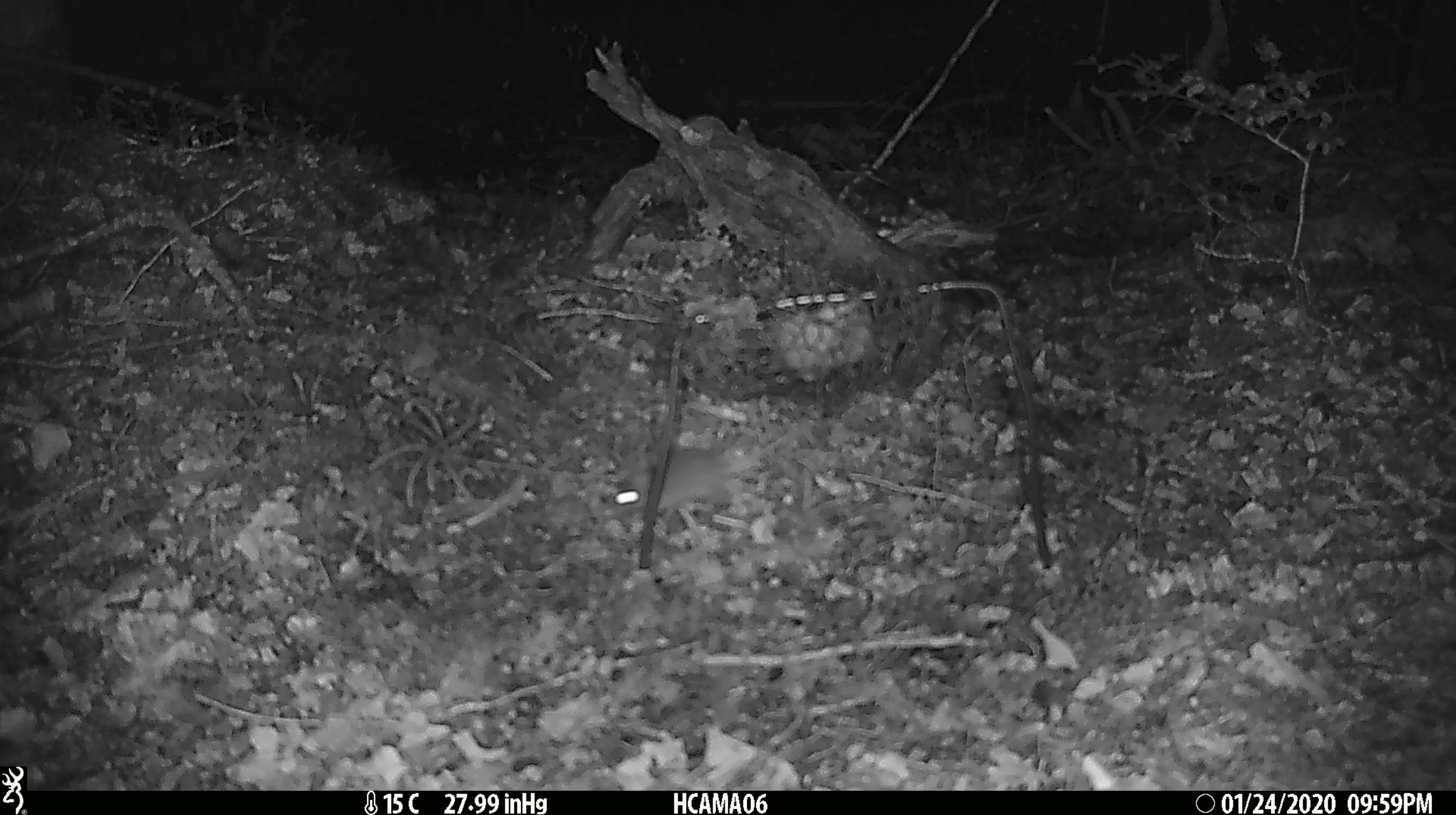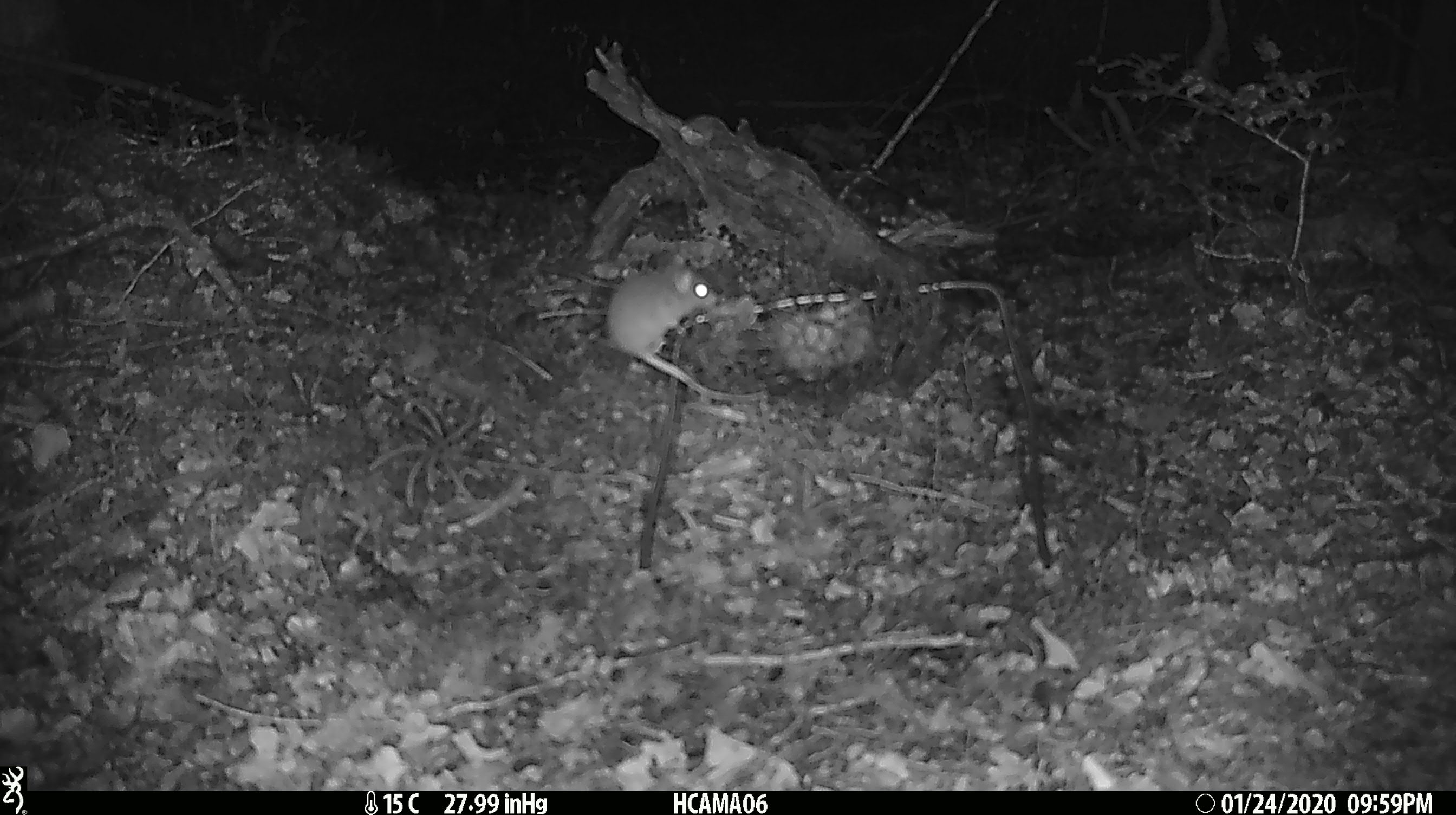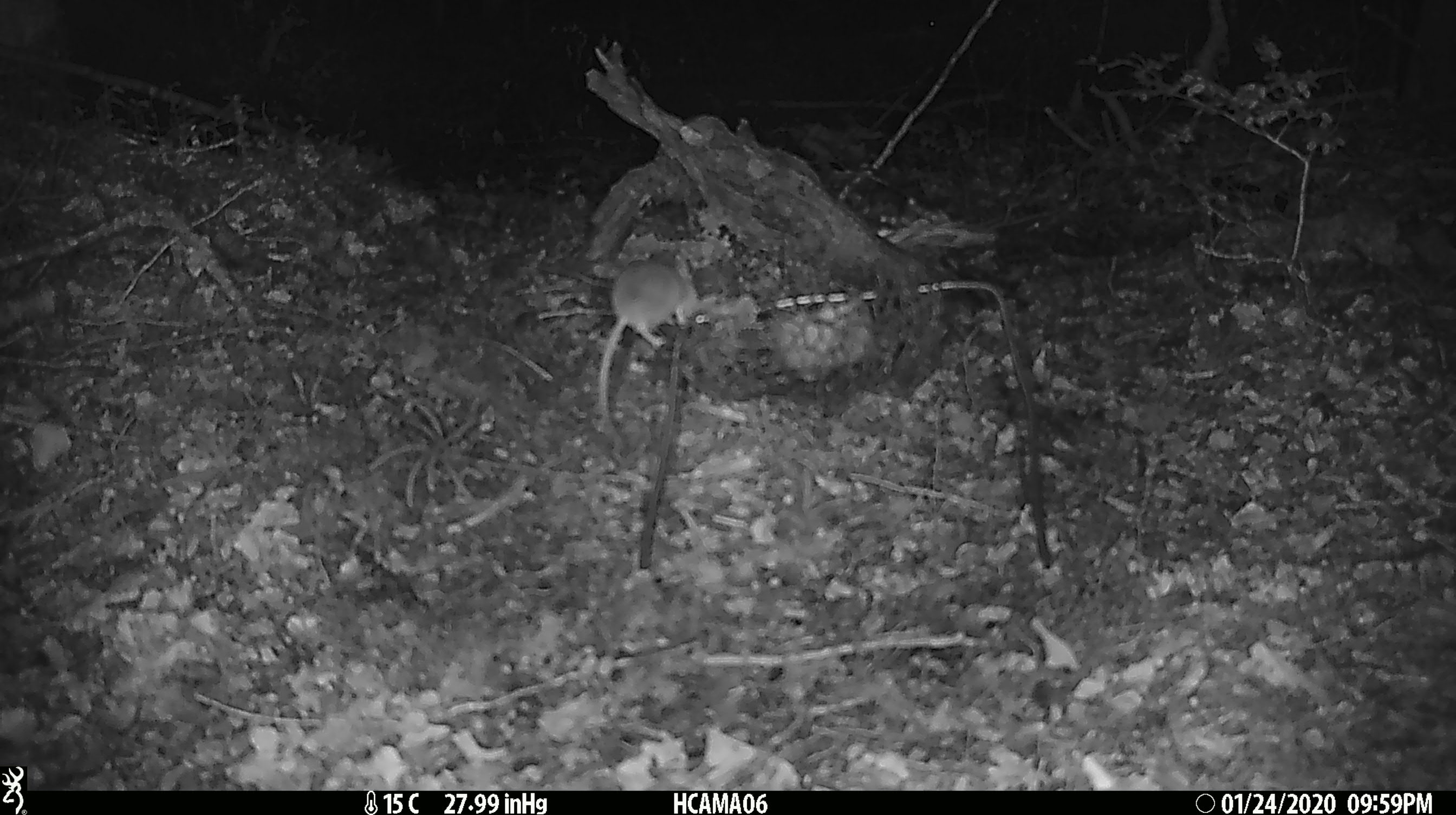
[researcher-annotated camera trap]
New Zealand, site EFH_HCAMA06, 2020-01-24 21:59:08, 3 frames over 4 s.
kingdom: Animalia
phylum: Chordata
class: Mammalia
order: Rodentia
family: Muridae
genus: Mus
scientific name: Mus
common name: mouse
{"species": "mouse (Mus)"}